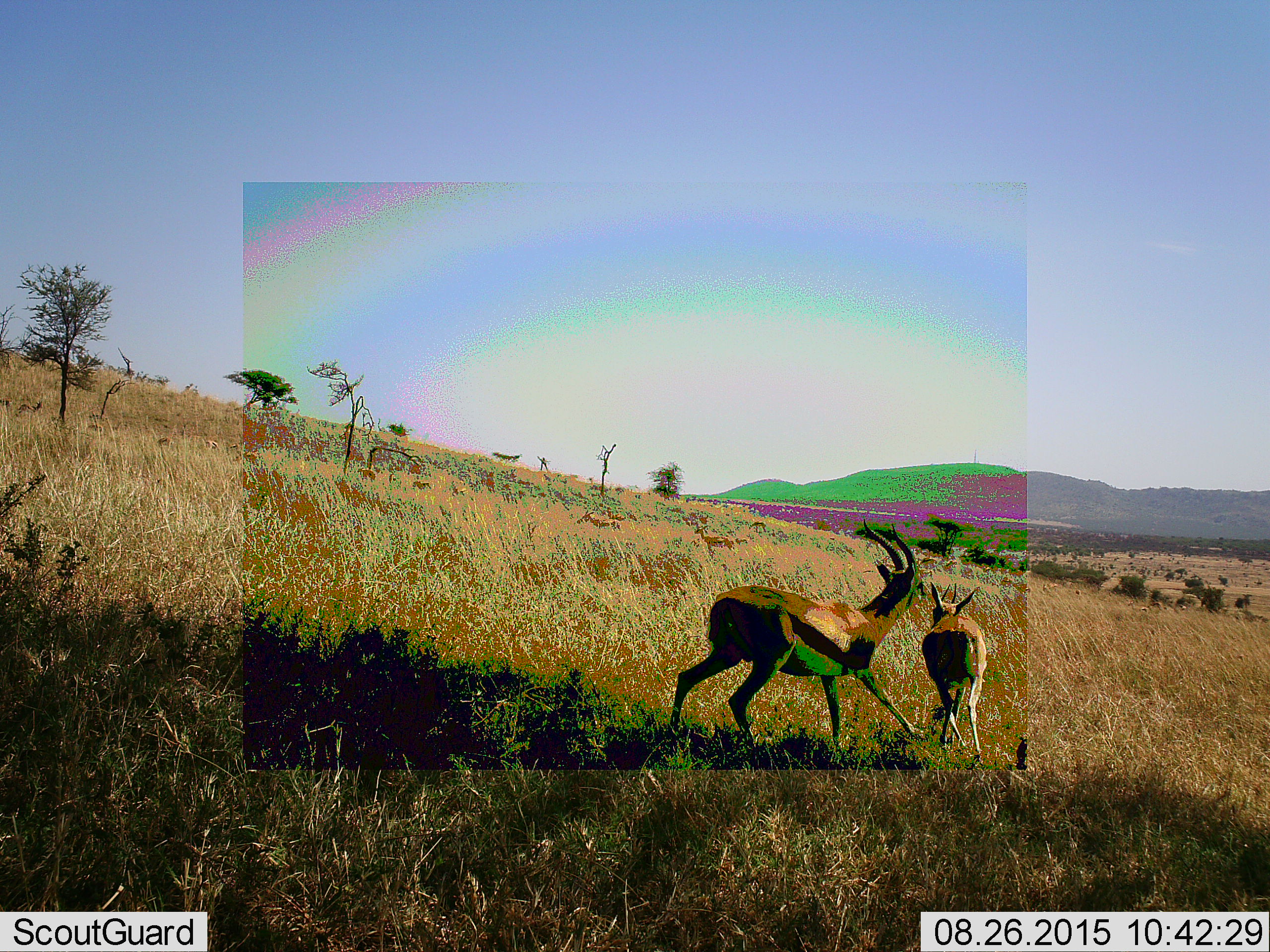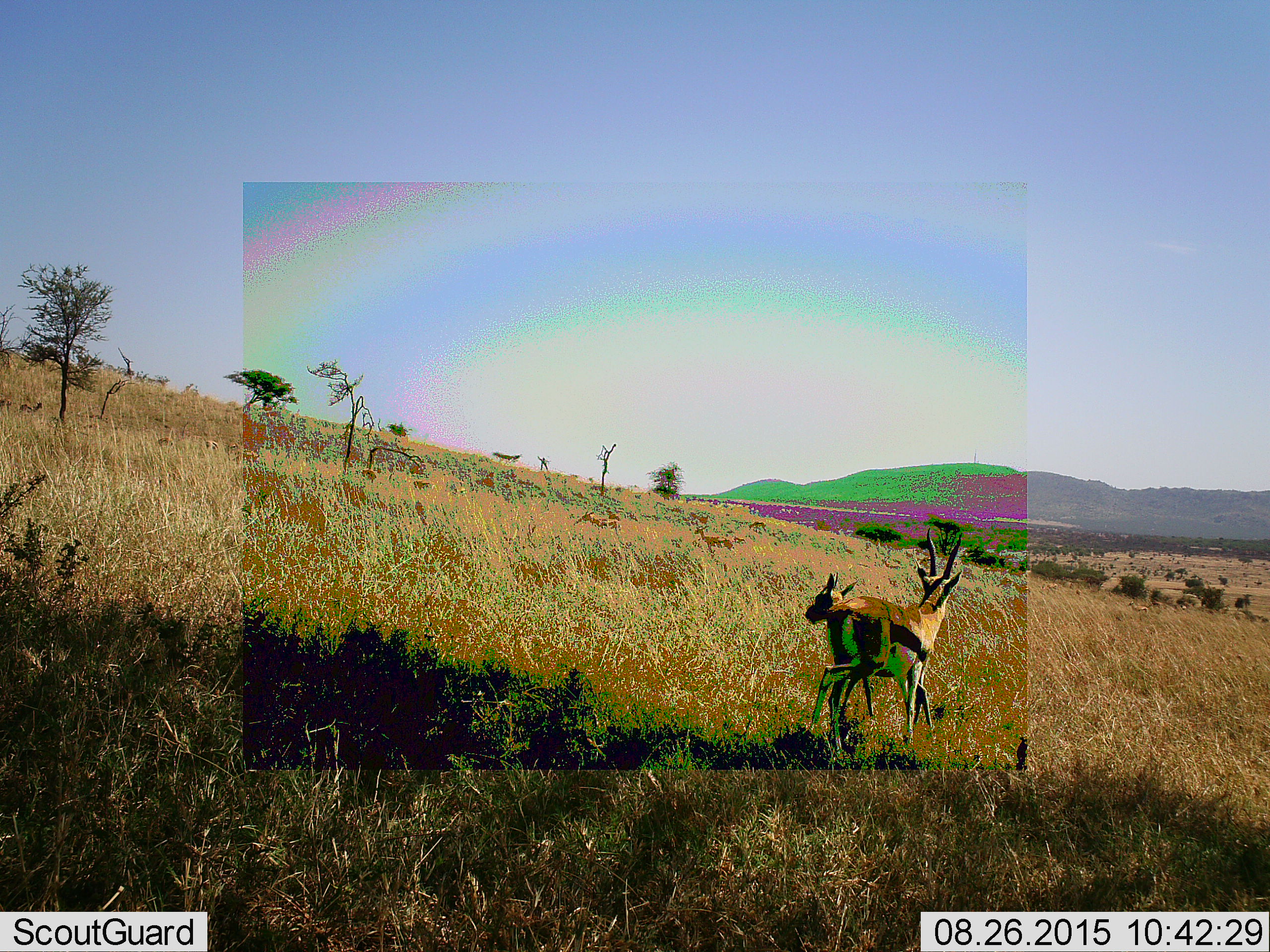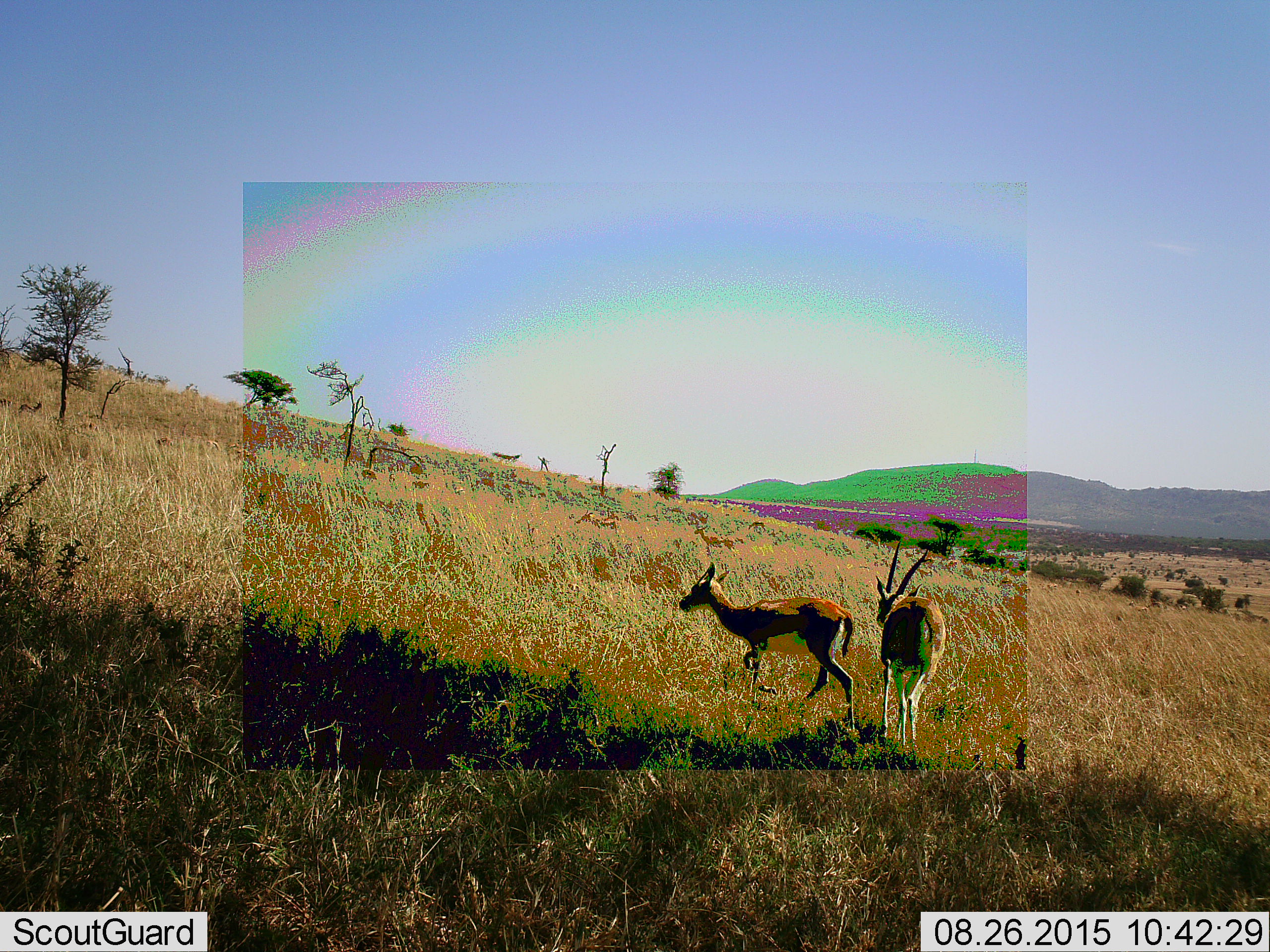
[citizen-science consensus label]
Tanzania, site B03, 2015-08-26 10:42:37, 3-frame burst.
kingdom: Animalia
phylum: Chordata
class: Mammalia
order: Artiodactyla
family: Bovidae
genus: Eudorcas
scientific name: Eudorcas thomsonii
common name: thomson's gazelle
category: gazellethomsons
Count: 2.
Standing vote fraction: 29%.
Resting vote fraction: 6%.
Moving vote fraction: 71%.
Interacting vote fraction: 53%.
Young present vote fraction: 24%.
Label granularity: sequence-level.